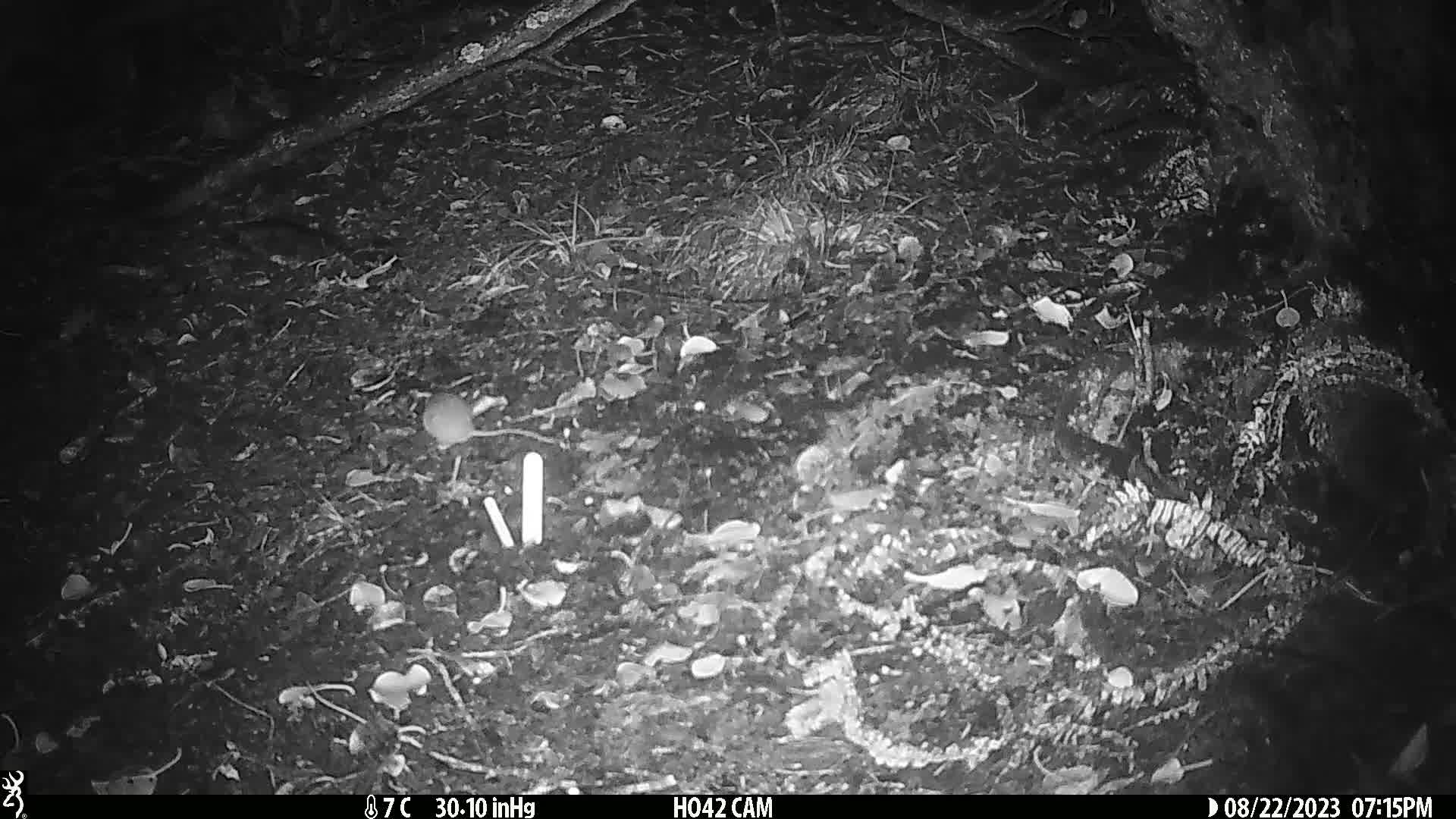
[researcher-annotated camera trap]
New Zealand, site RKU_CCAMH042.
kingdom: Animalia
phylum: Chordata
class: Mammalia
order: Rodentia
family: Muridae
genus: Rattus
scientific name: Rattus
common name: rat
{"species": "rat (Rattus)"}